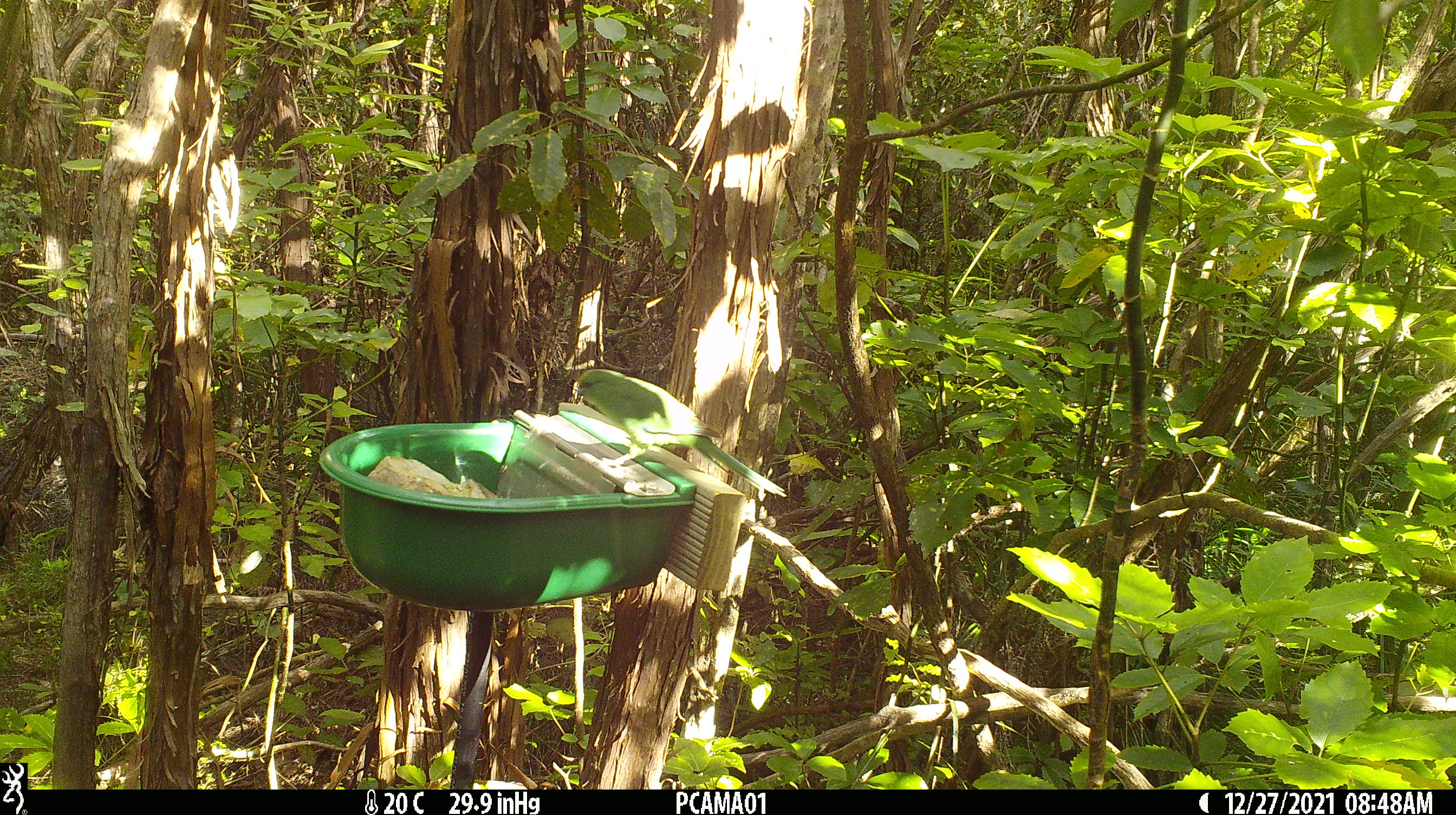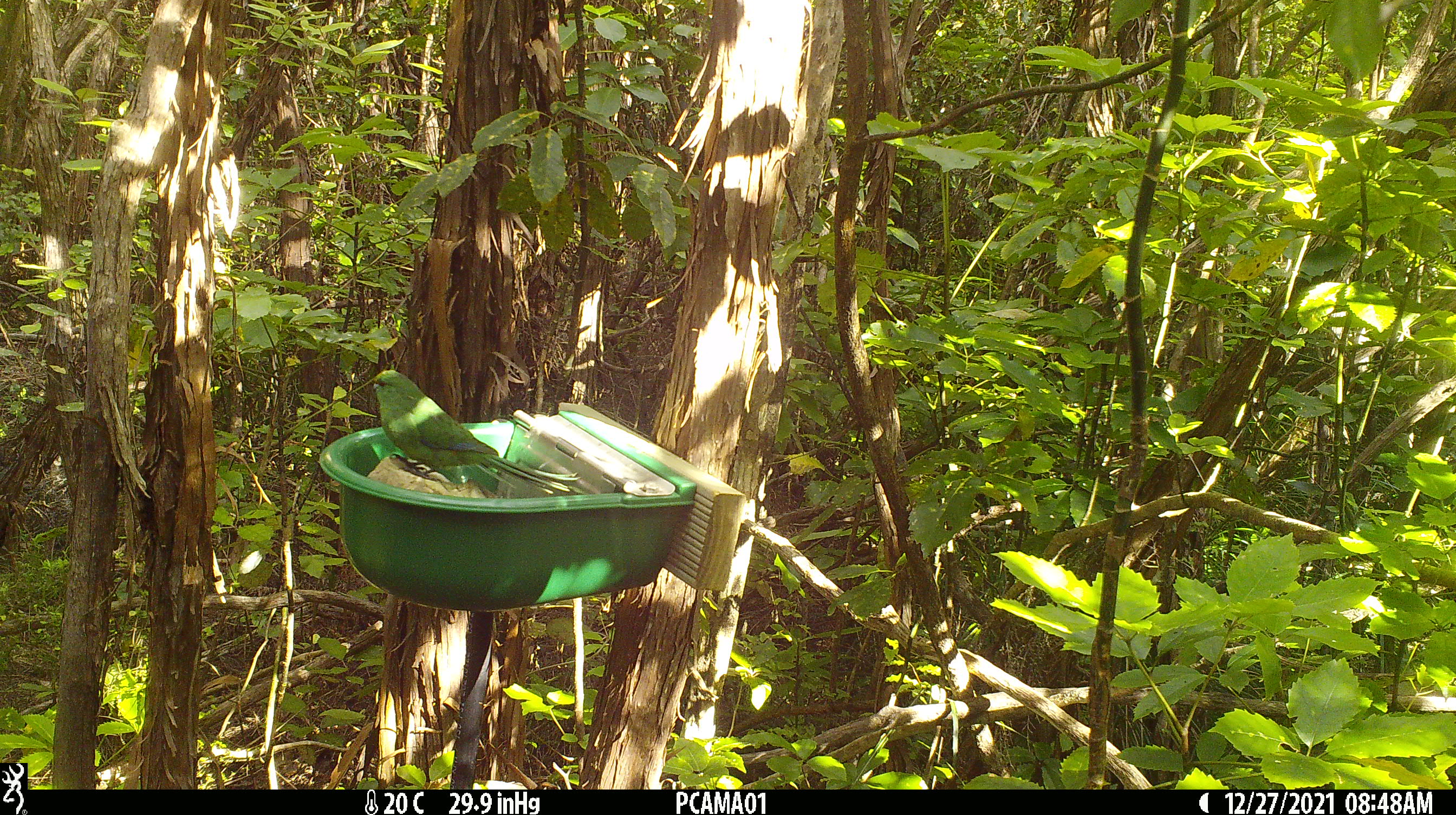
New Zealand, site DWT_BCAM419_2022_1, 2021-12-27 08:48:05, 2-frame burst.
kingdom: Animalia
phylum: Chordata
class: Aves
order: Psittaciformes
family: Psittaculidae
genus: Cyanoramphus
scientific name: Cyanoramphus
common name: parakeet